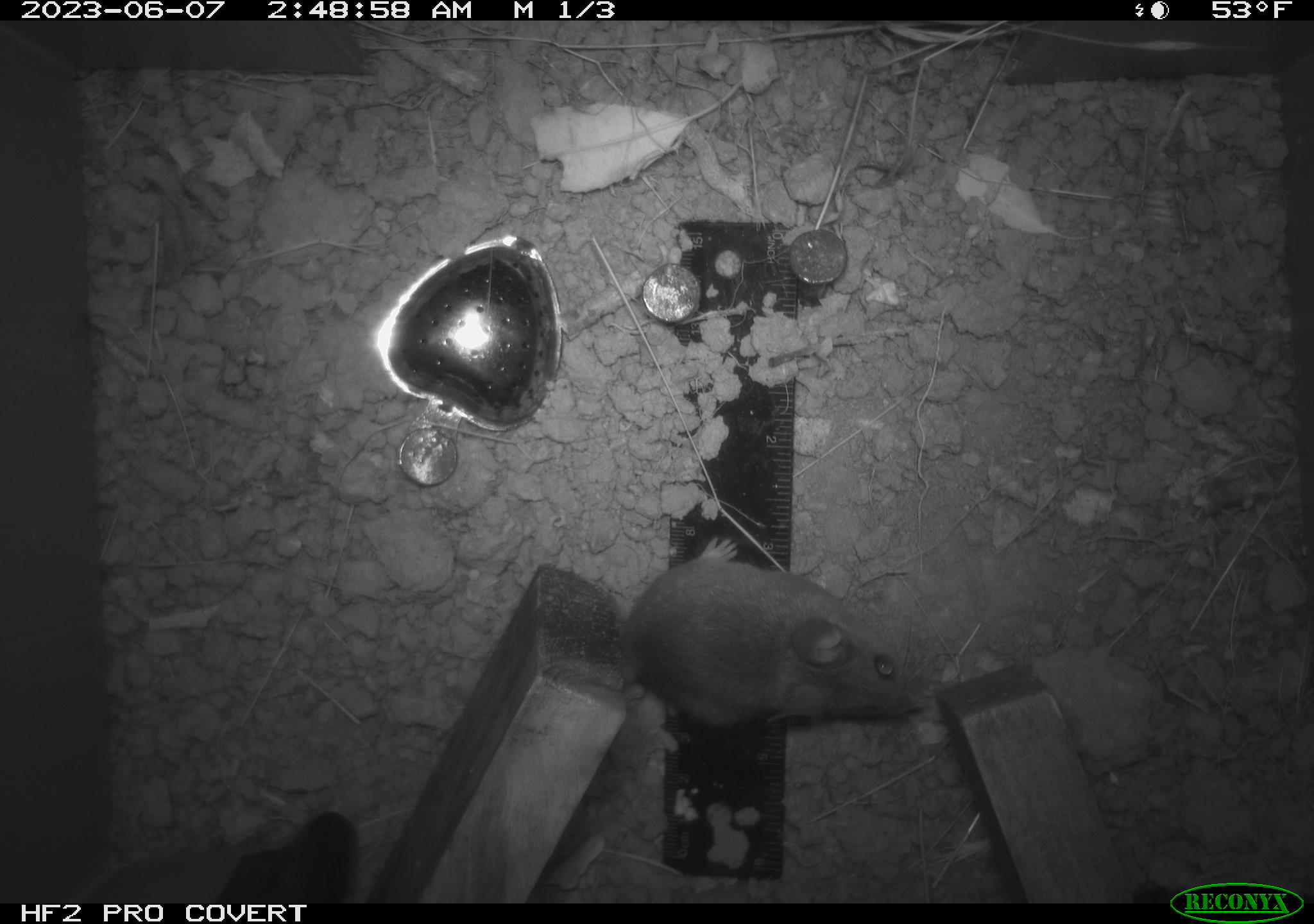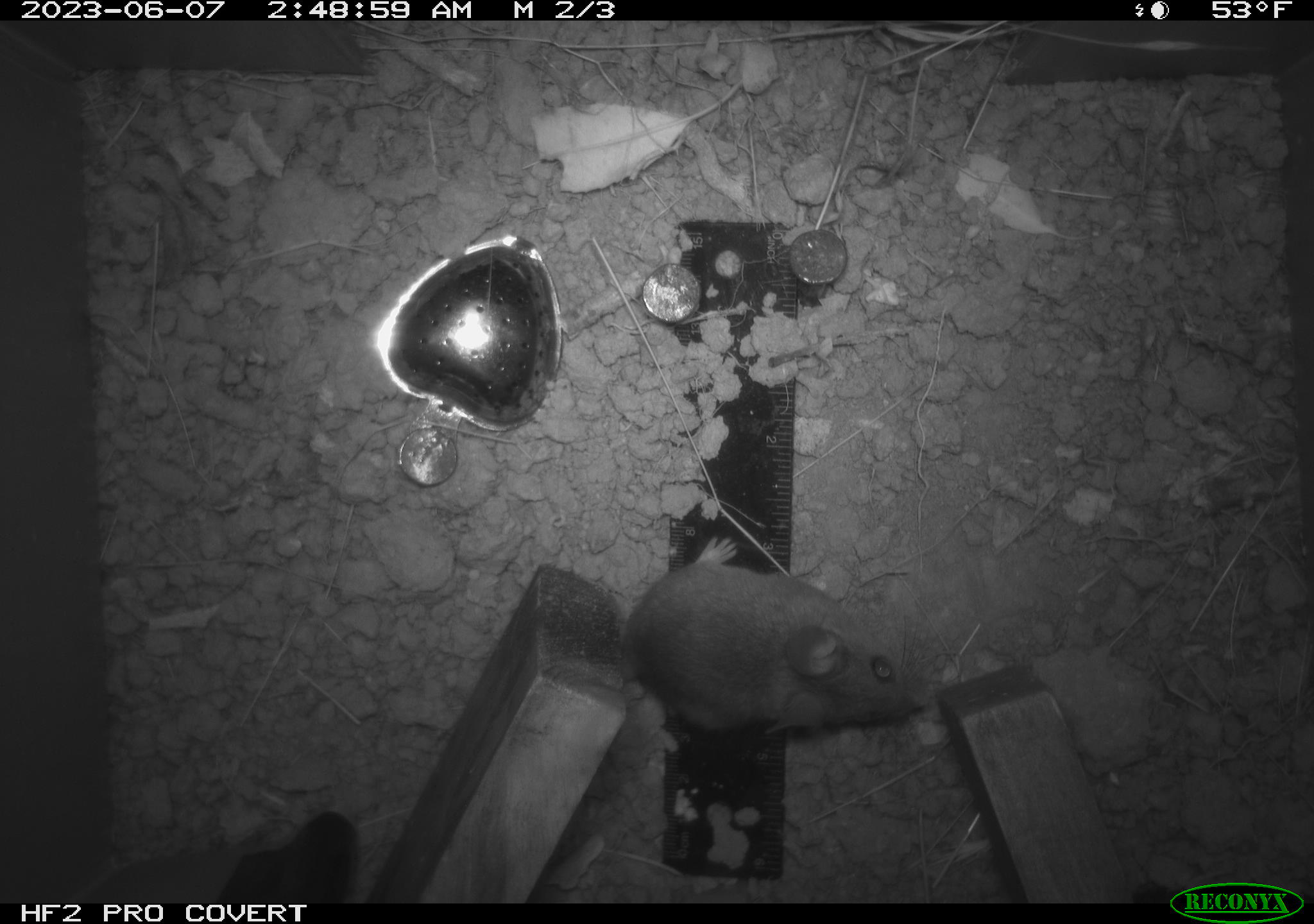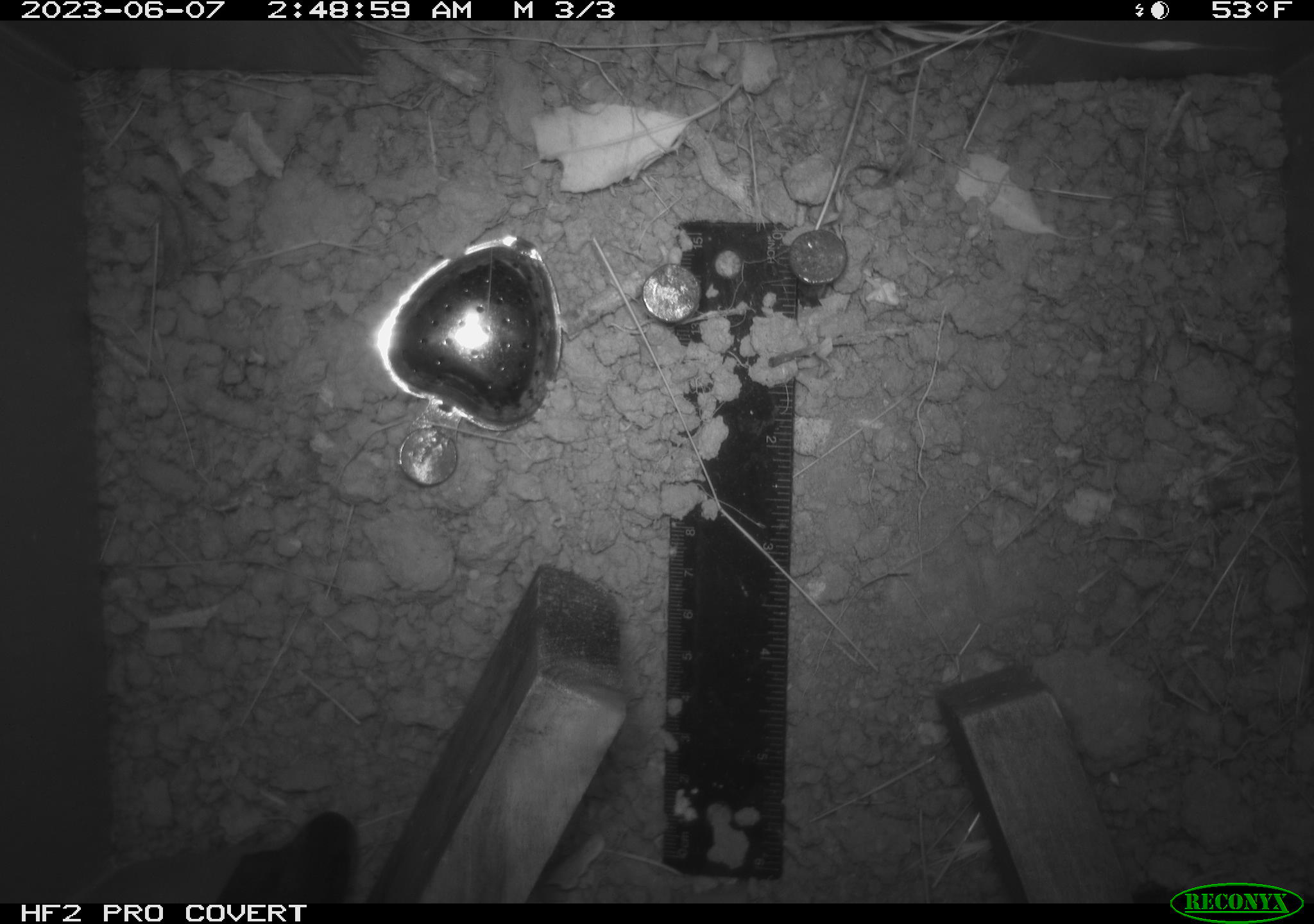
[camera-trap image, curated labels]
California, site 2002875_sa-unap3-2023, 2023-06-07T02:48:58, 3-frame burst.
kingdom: Animalia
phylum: Chordata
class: Mammalia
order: Rodentia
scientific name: Rodentia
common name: mouse species